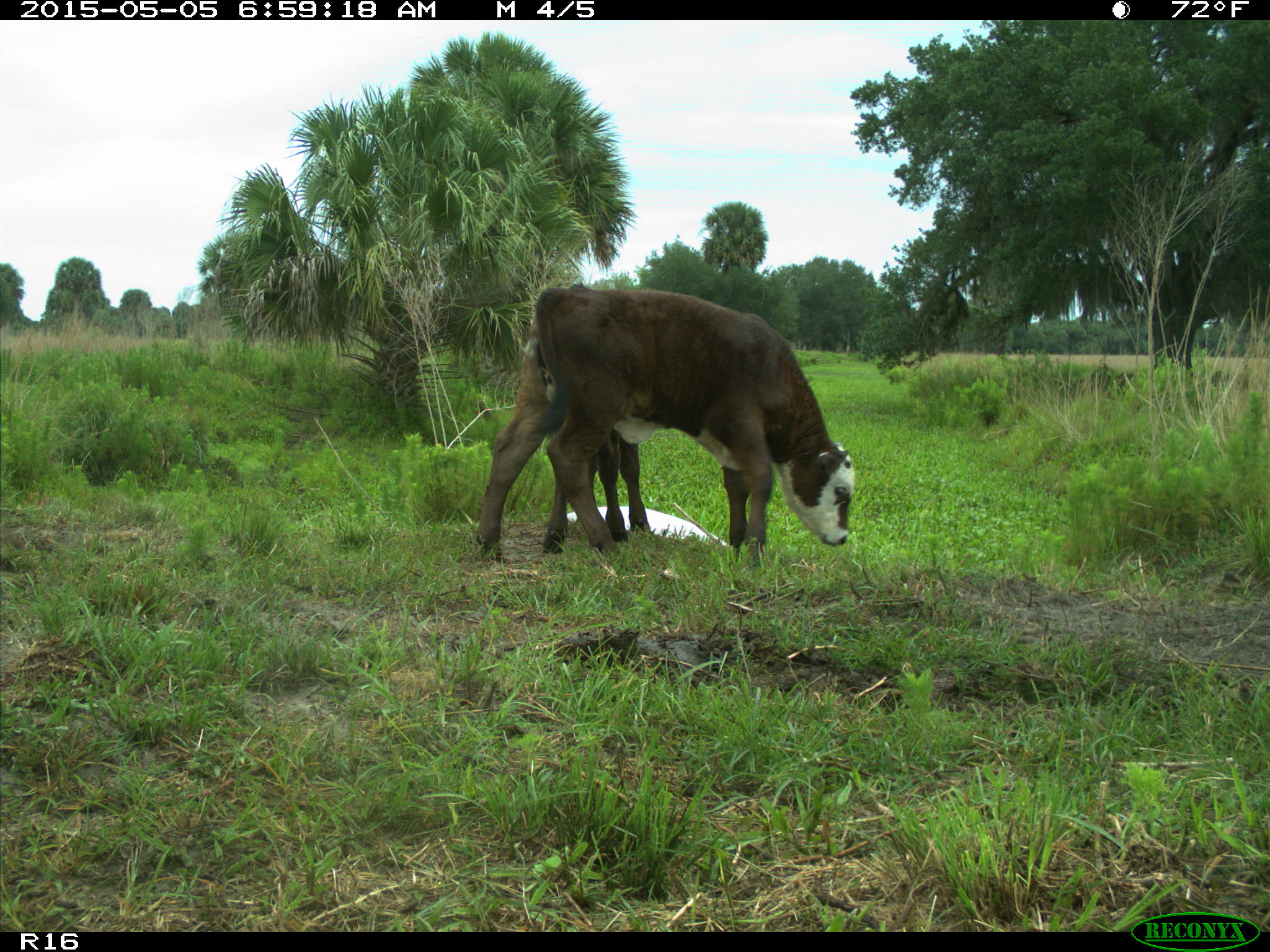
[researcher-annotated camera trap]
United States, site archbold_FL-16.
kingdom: Animalia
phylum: Chordata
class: Mammalia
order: Artiodactyla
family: Bovidae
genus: Bos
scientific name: Bos taurus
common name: domestic cow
Bos taurus (domestic cow).